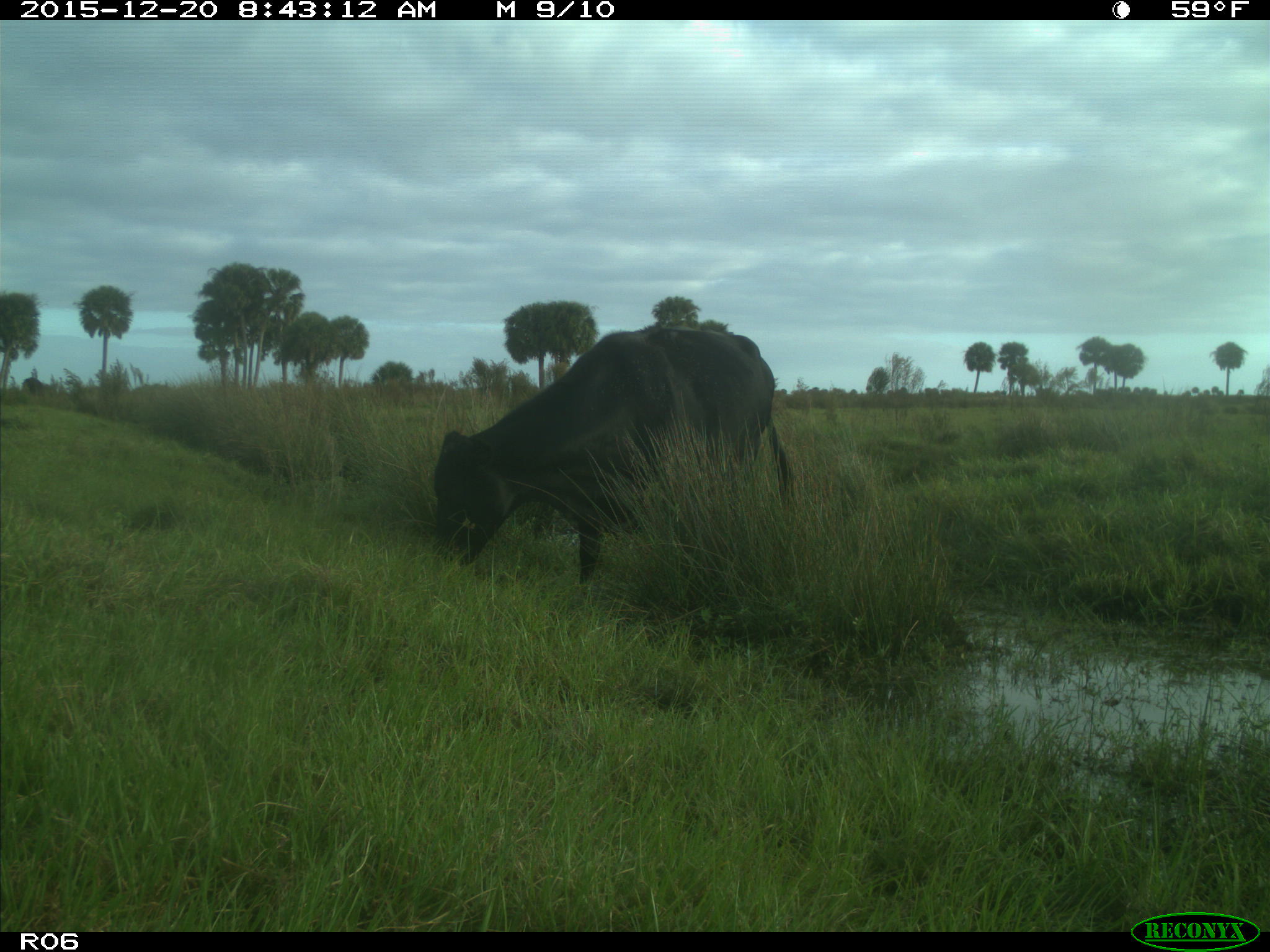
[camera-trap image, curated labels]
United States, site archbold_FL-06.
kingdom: Animalia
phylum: Chordata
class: Mammalia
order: Artiodactyla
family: Bovidae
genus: Bos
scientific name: Bos taurus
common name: domestic cow